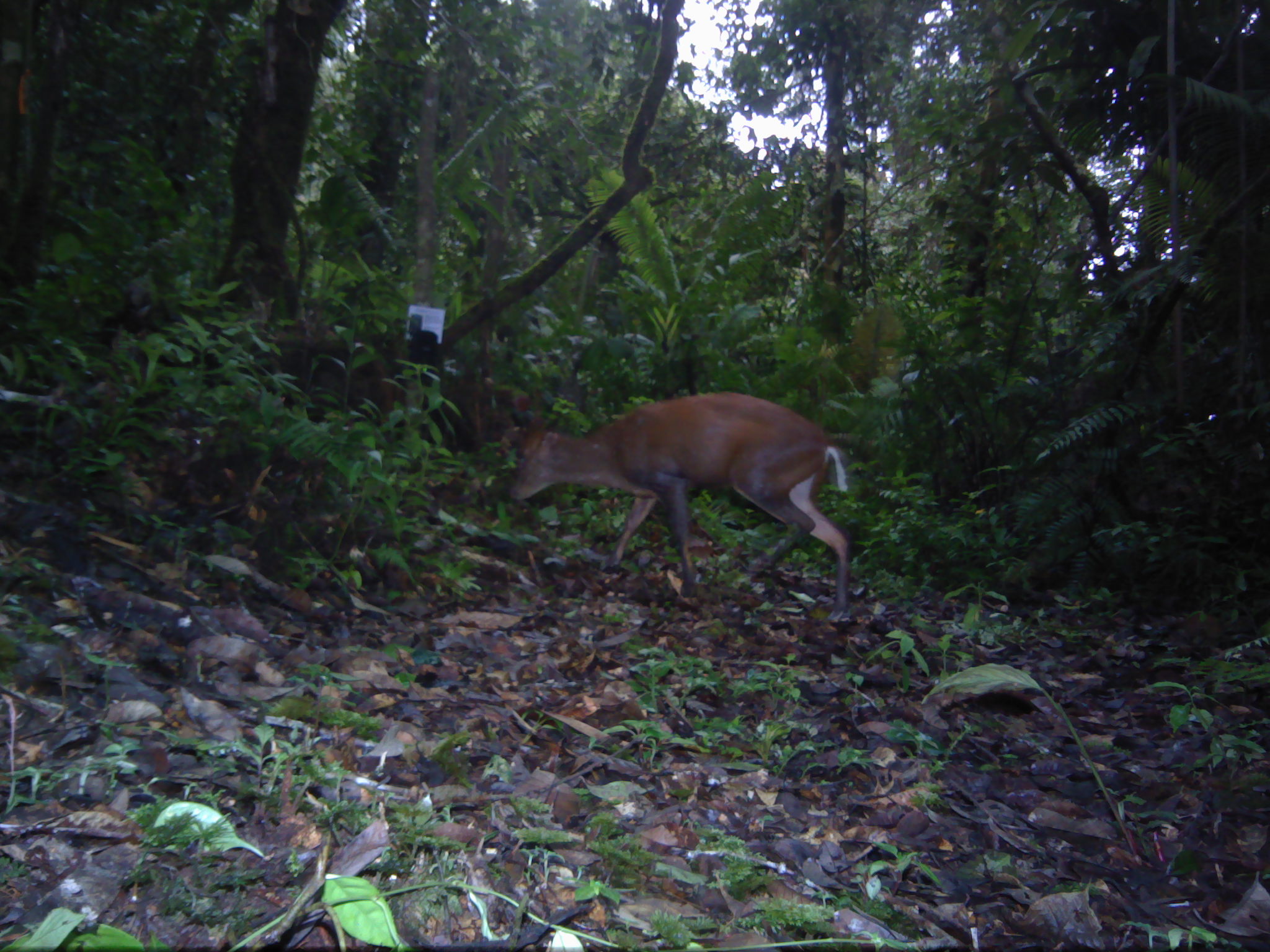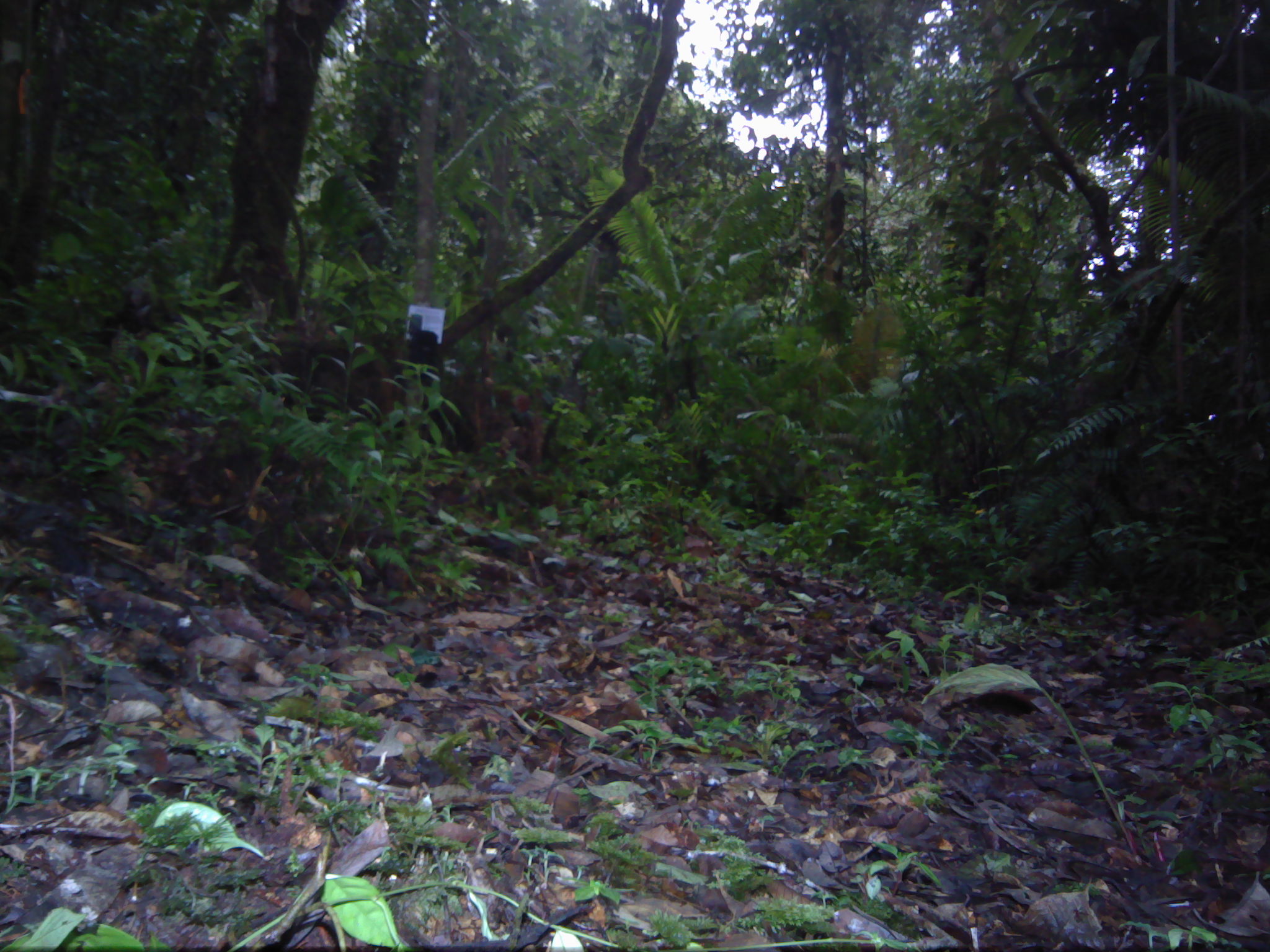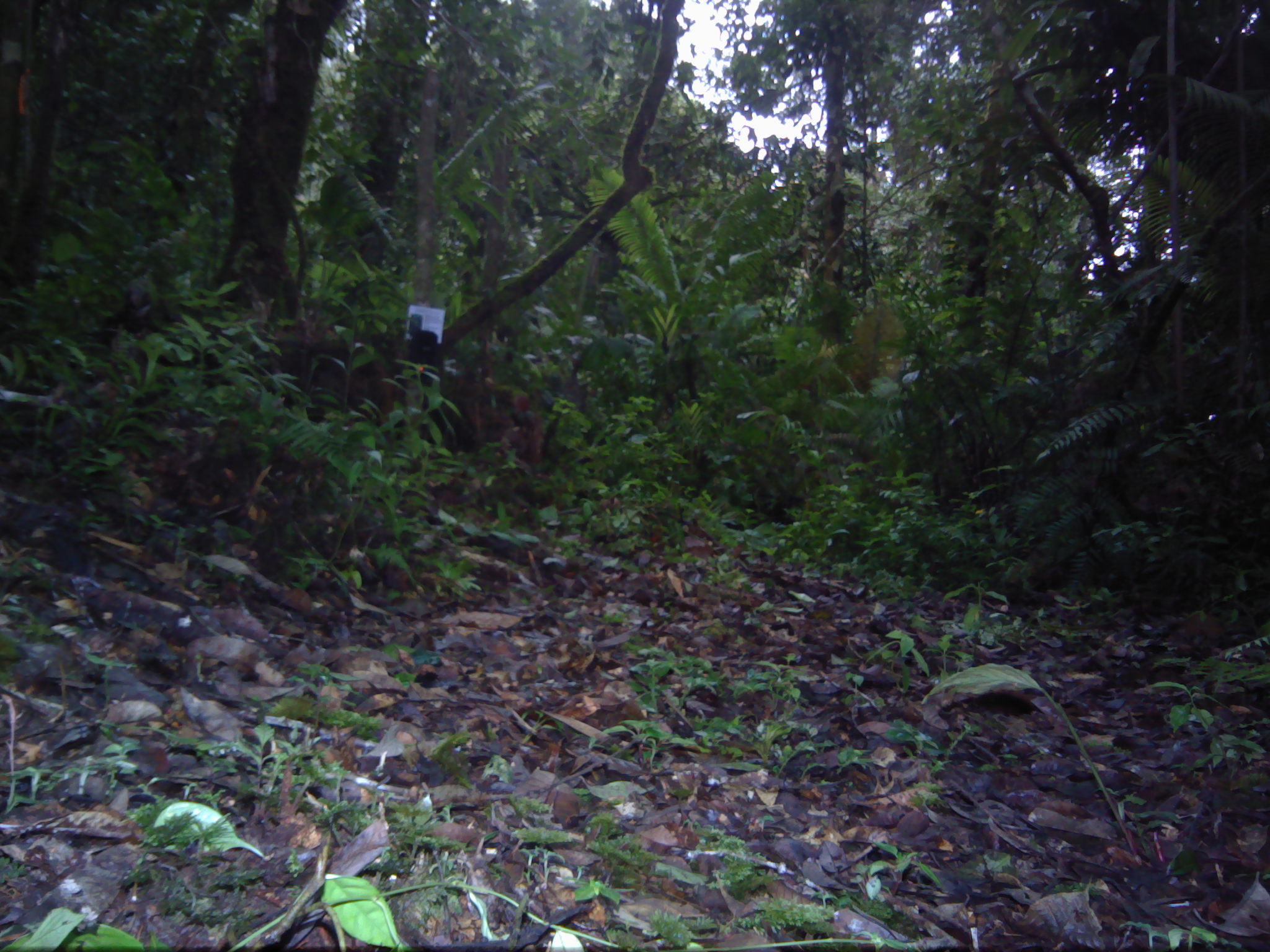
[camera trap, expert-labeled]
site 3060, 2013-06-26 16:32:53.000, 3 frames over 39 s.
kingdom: Animalia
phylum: Chordata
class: Mammalia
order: Artiodactyla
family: Cervidae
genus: Muntiacus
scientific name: Muntiacus muntjak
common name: southern red muntjac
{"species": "Muntiacus muntjak (southern red muntjac)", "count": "1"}